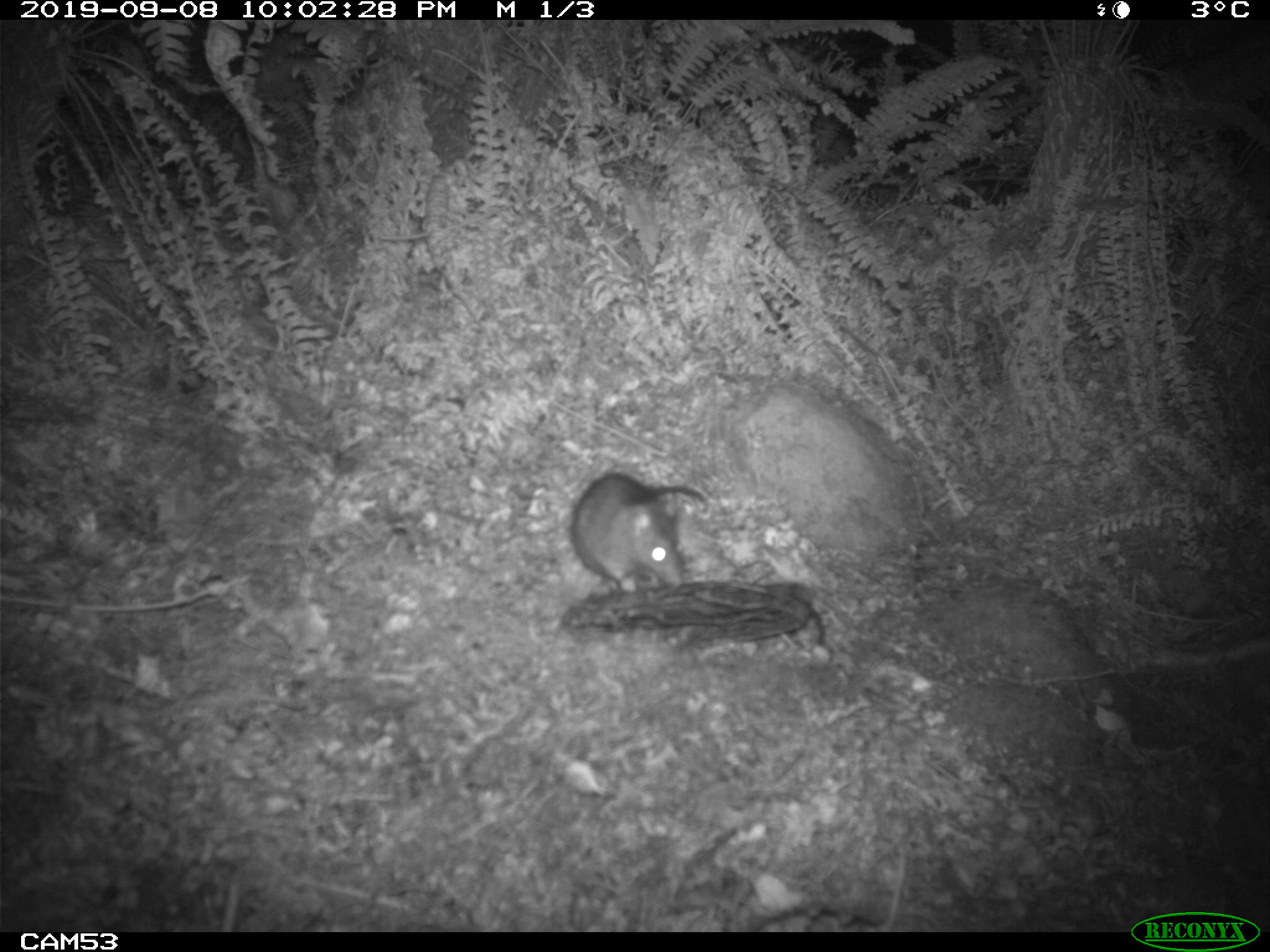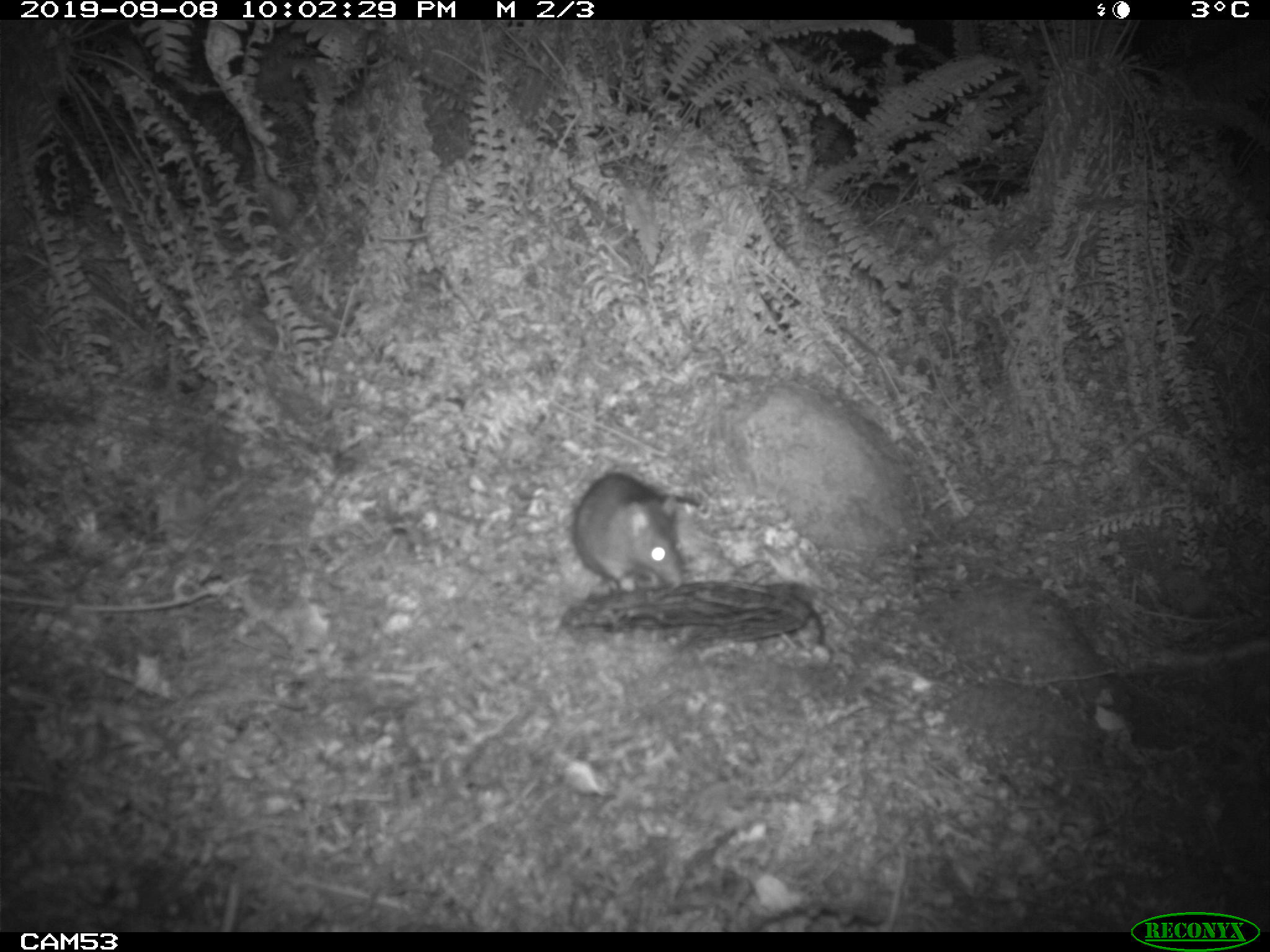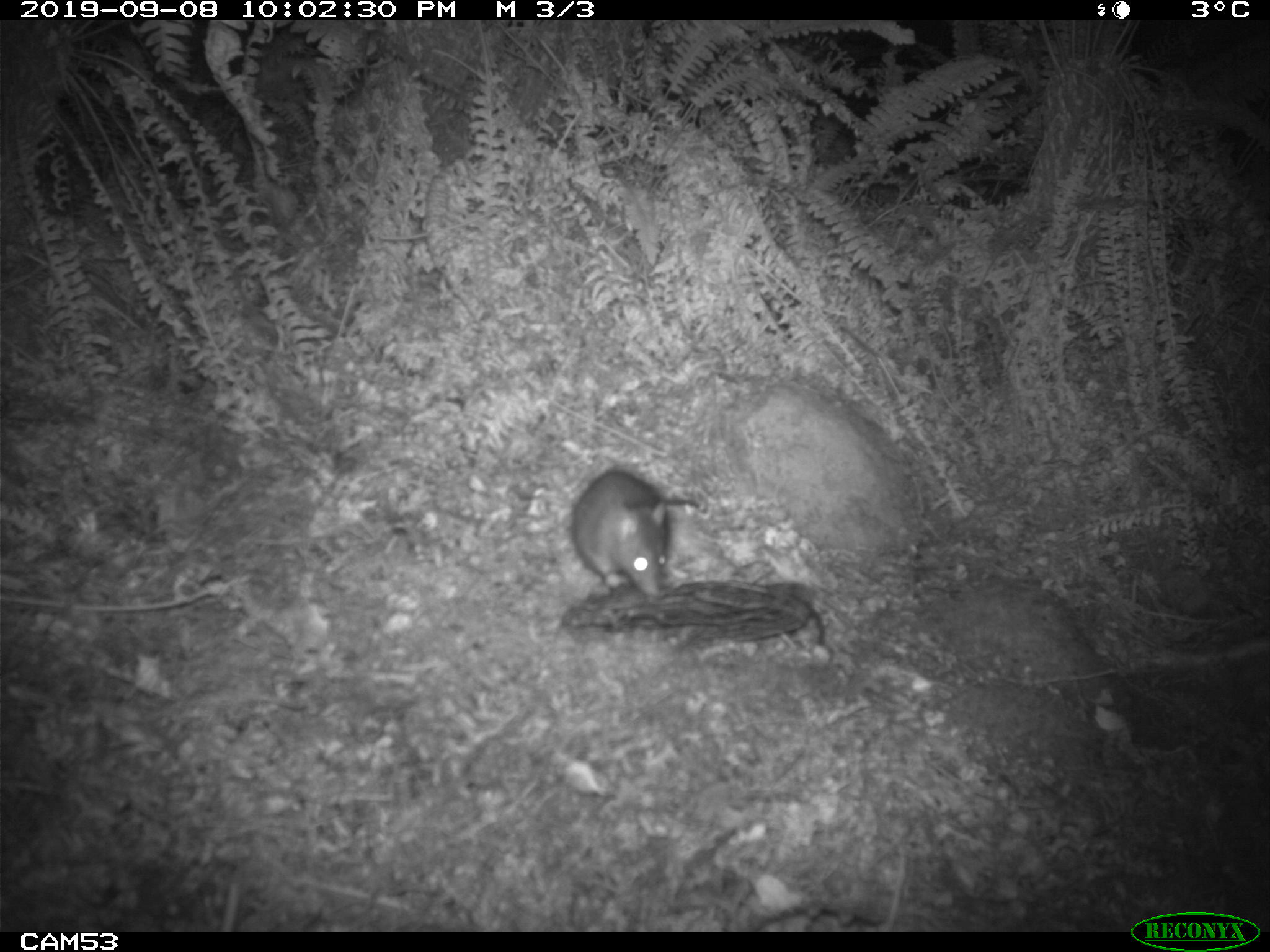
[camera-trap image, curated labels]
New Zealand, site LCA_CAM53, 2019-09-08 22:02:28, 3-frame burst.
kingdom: Animalia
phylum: Chordata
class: Mammalia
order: Rodentia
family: Muridae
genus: Rattus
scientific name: Rattus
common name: rat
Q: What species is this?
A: Rat (Rattus).